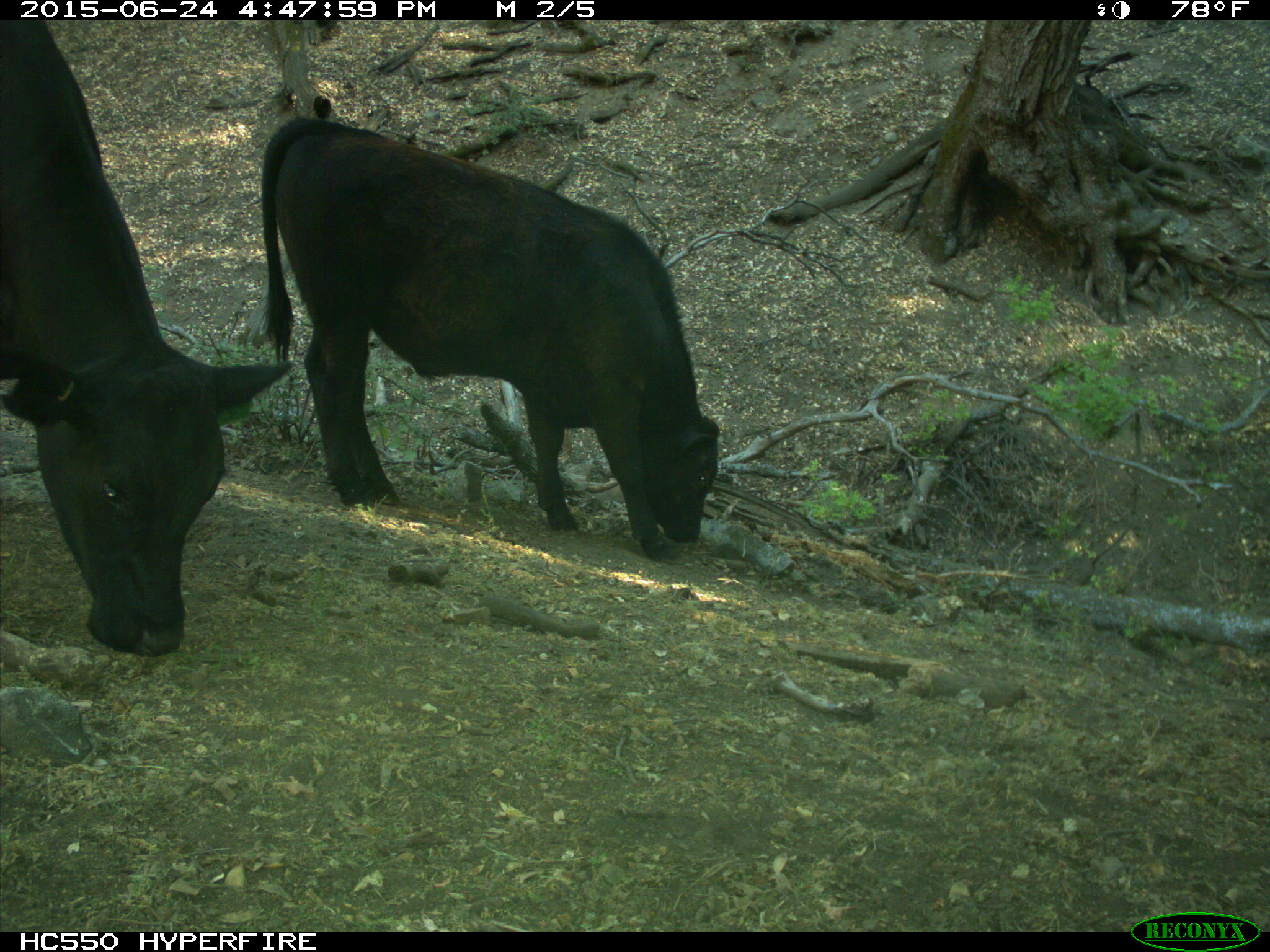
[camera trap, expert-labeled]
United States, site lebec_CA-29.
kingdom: Animalia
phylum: Chordata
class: Mammalia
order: Artiodactyla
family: Bovidae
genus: Bos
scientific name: Bos taurus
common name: domestic cow